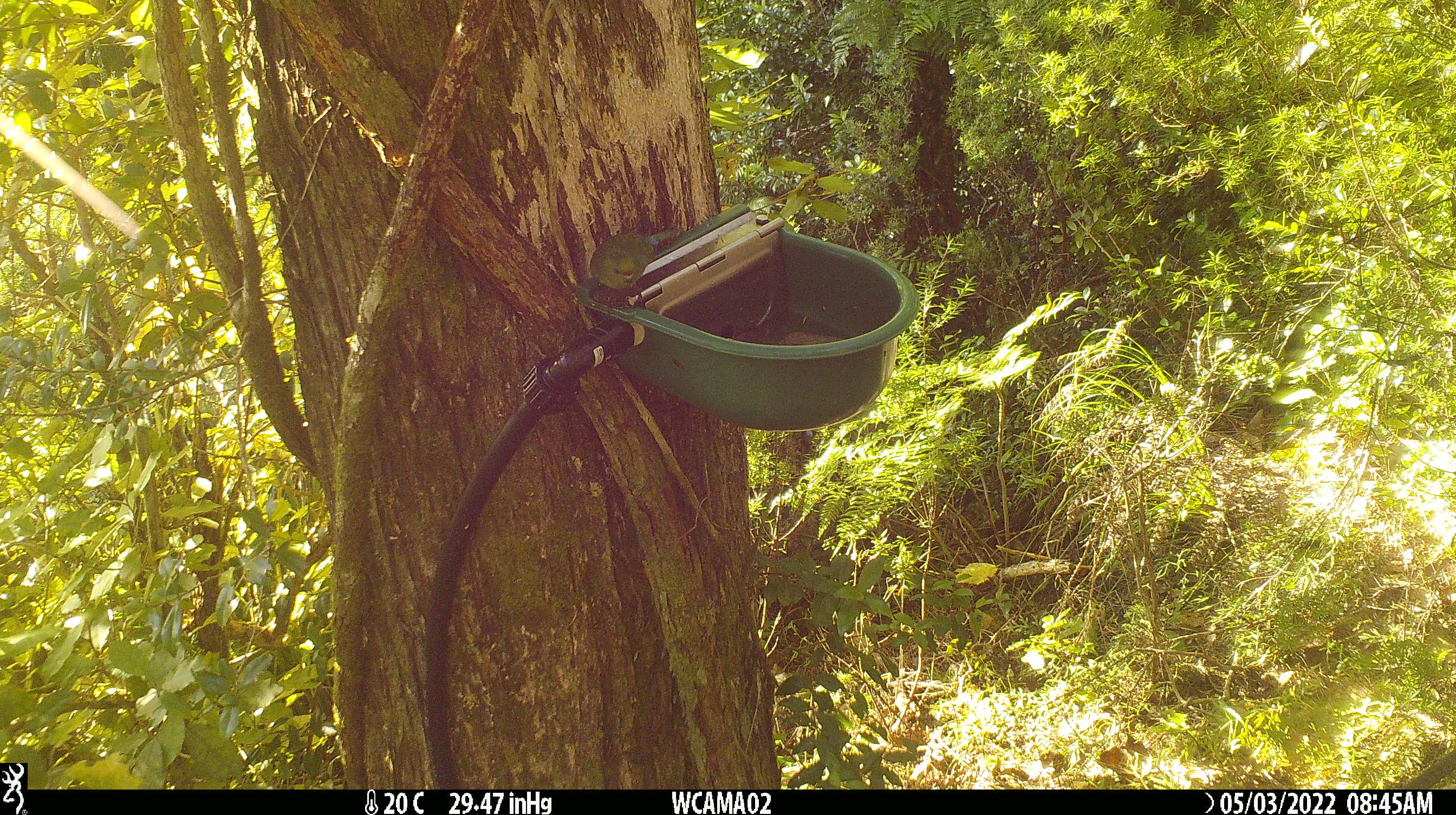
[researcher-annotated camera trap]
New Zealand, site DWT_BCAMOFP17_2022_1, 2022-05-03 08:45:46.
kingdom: Animalia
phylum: Chordata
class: Aves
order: Psittaciformes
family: Psittaculidae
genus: Cyanoramphus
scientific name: Cyanoramphus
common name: parakeet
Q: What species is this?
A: Parakeet (Cyanoramphus).